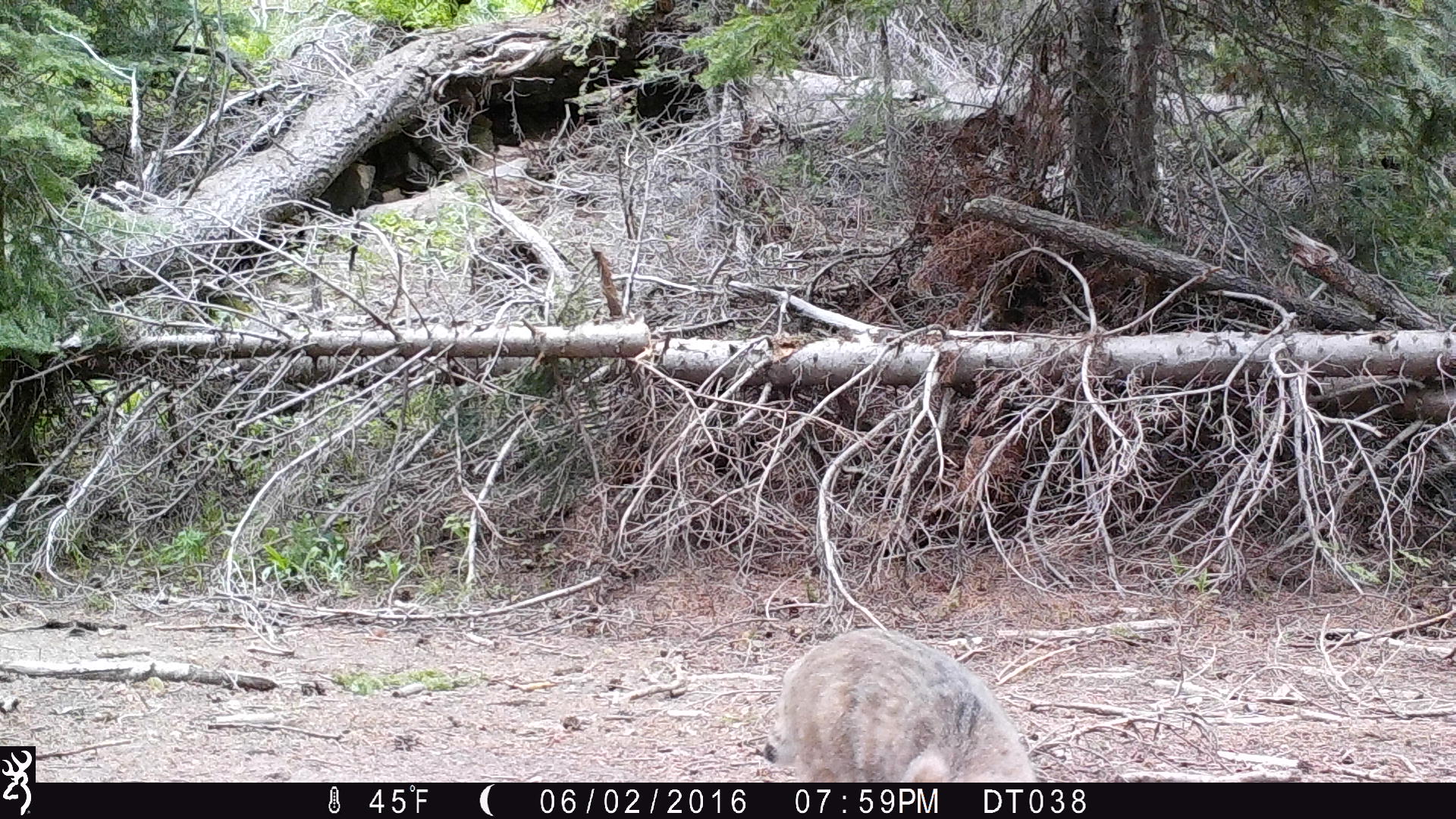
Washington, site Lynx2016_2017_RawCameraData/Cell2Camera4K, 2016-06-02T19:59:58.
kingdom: Animalia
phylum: Chordata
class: Mammalia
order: Carnivora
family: Felidae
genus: Lynx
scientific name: Lynx rufus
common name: bobcat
Lynx rufus (bobcat). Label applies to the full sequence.